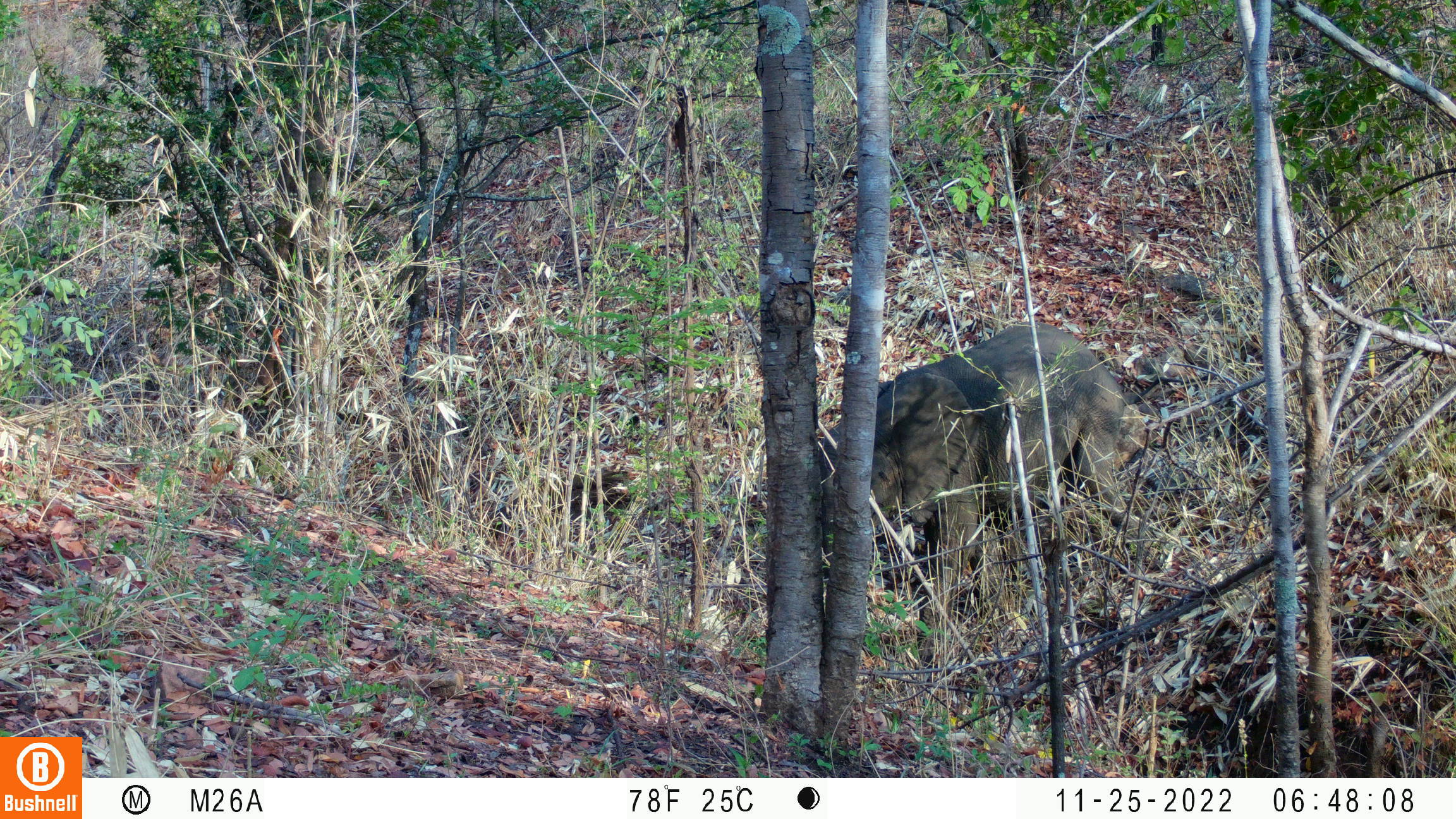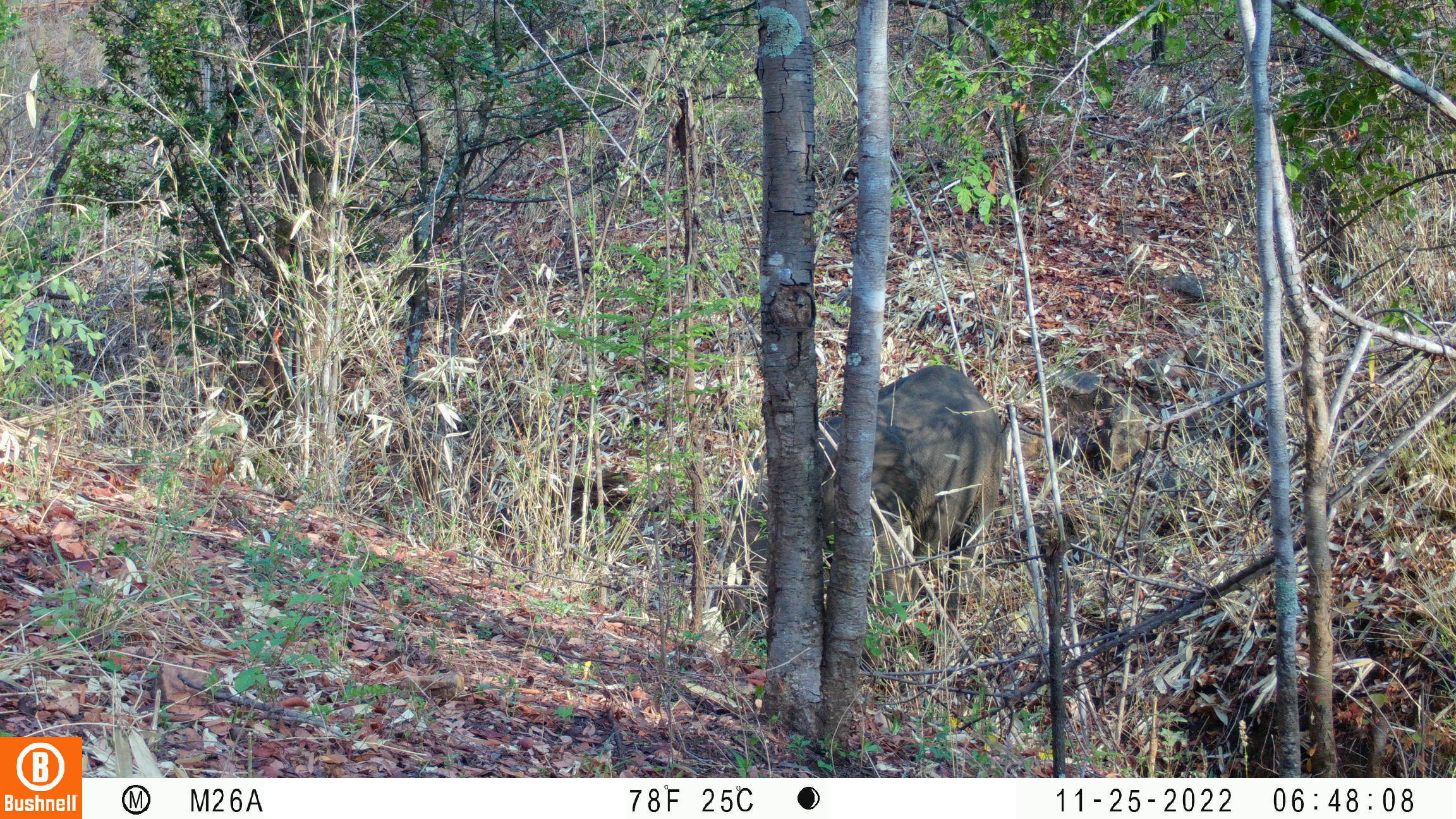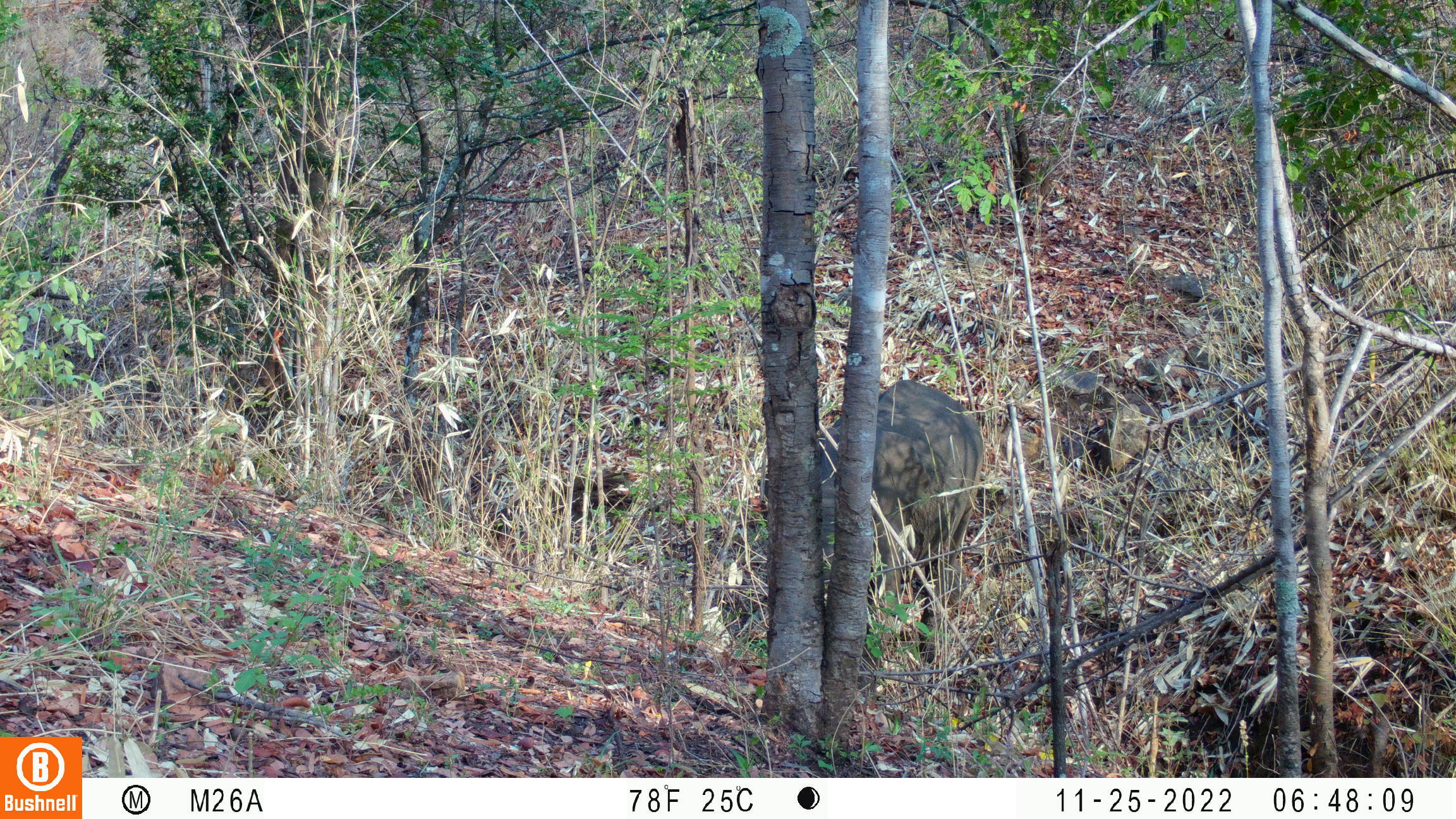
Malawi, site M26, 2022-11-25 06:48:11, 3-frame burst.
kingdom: Animalia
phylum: Chordata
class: Mammalia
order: Proboscidea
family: Elephantidae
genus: Loxodonta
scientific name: Loxodonta africana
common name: african savanna elephant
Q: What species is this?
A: African savanna elephant (Loxodonta africana).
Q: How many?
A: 1.